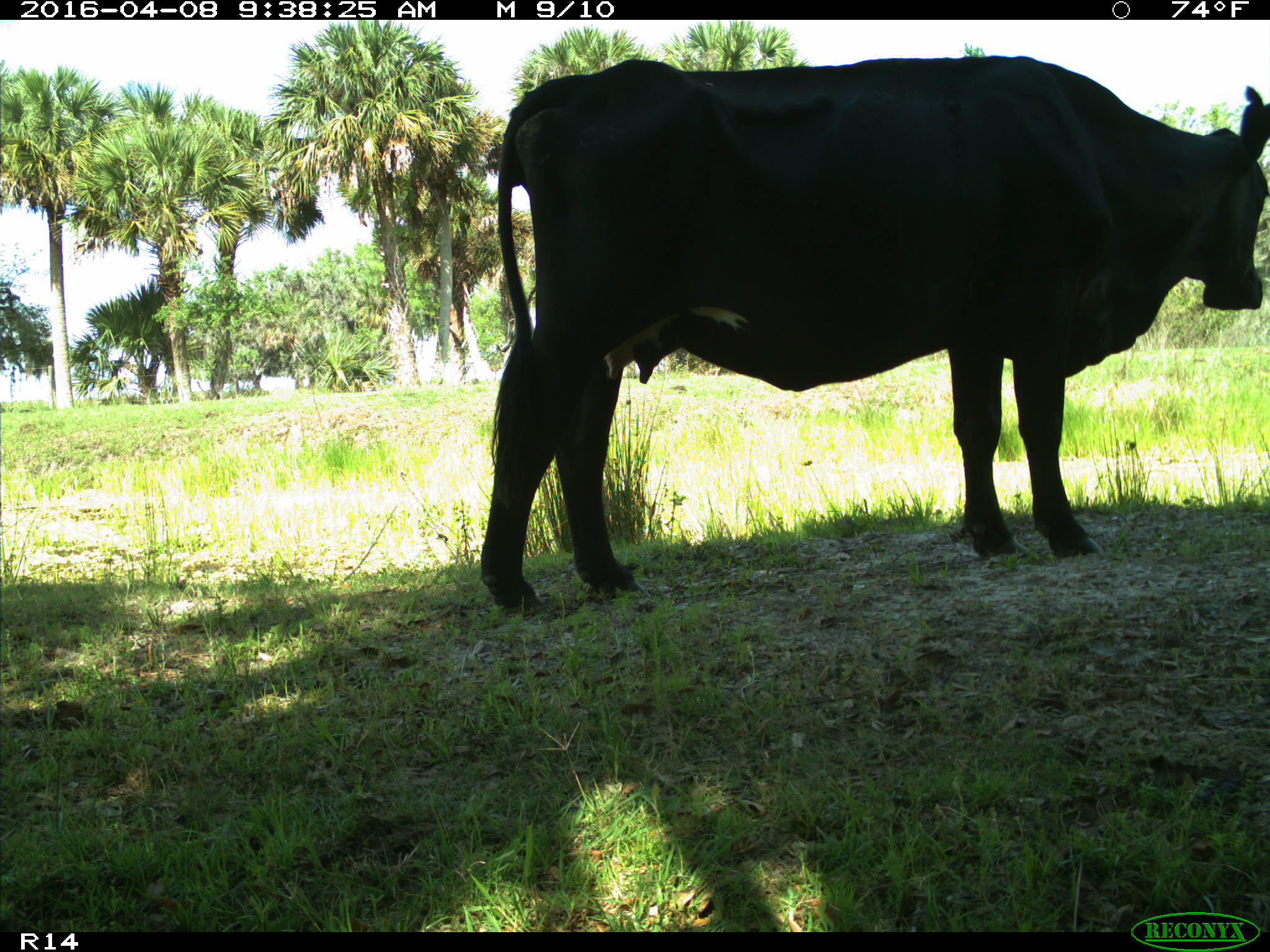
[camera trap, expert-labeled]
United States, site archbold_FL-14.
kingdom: Animalia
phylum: Chordata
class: Mammalia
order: Artiodactyla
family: Bovidae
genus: Bos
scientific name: Bos taurus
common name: domestic cow